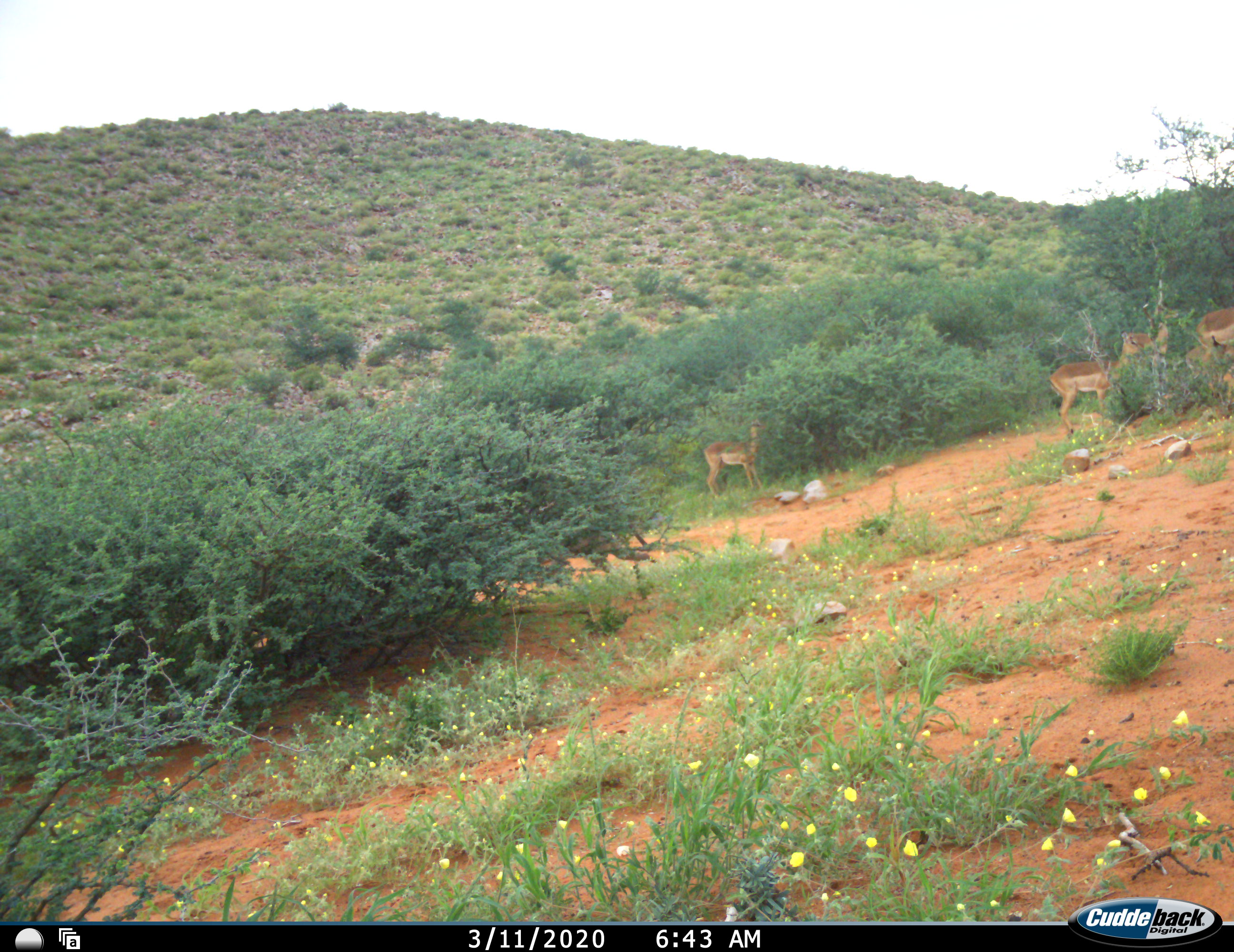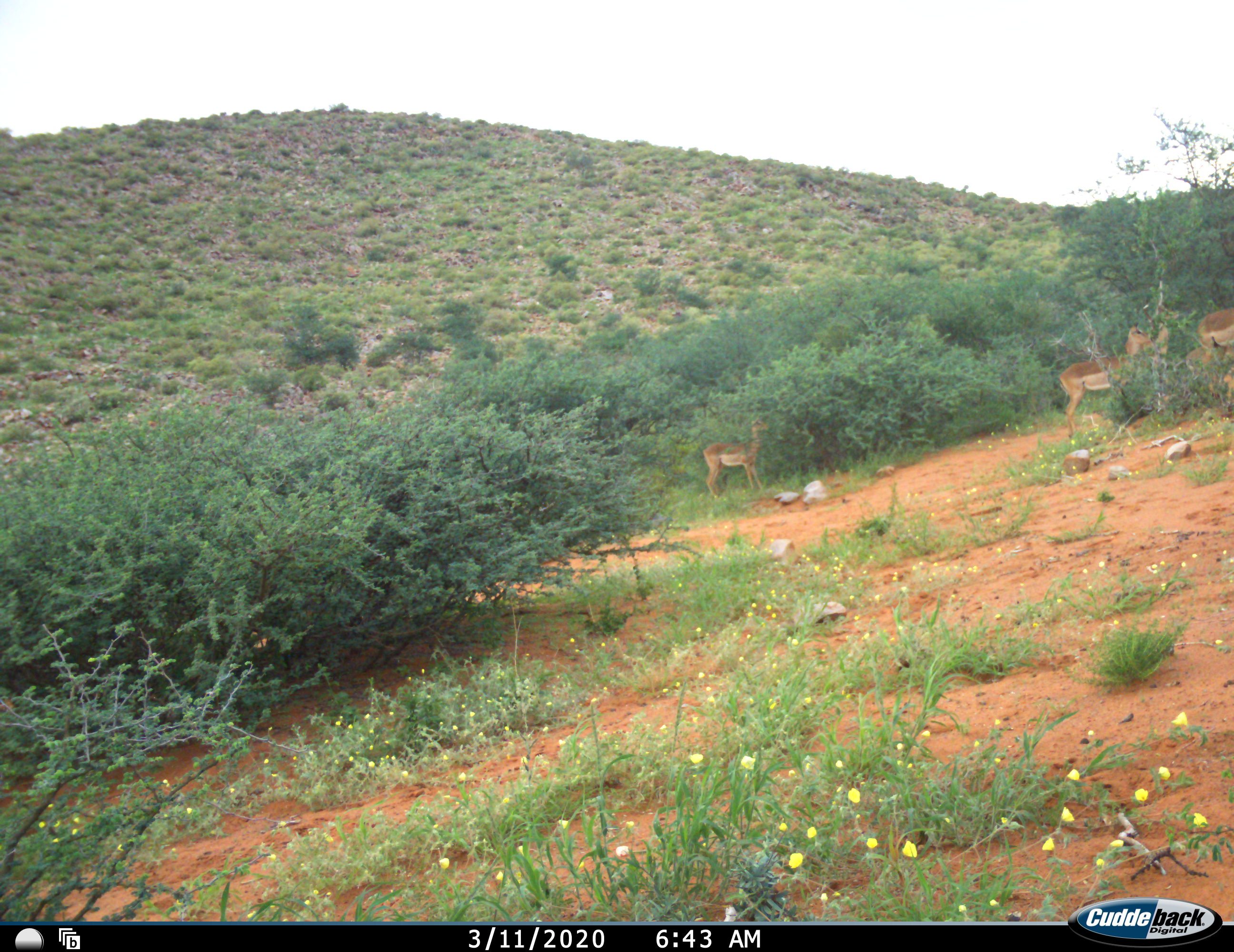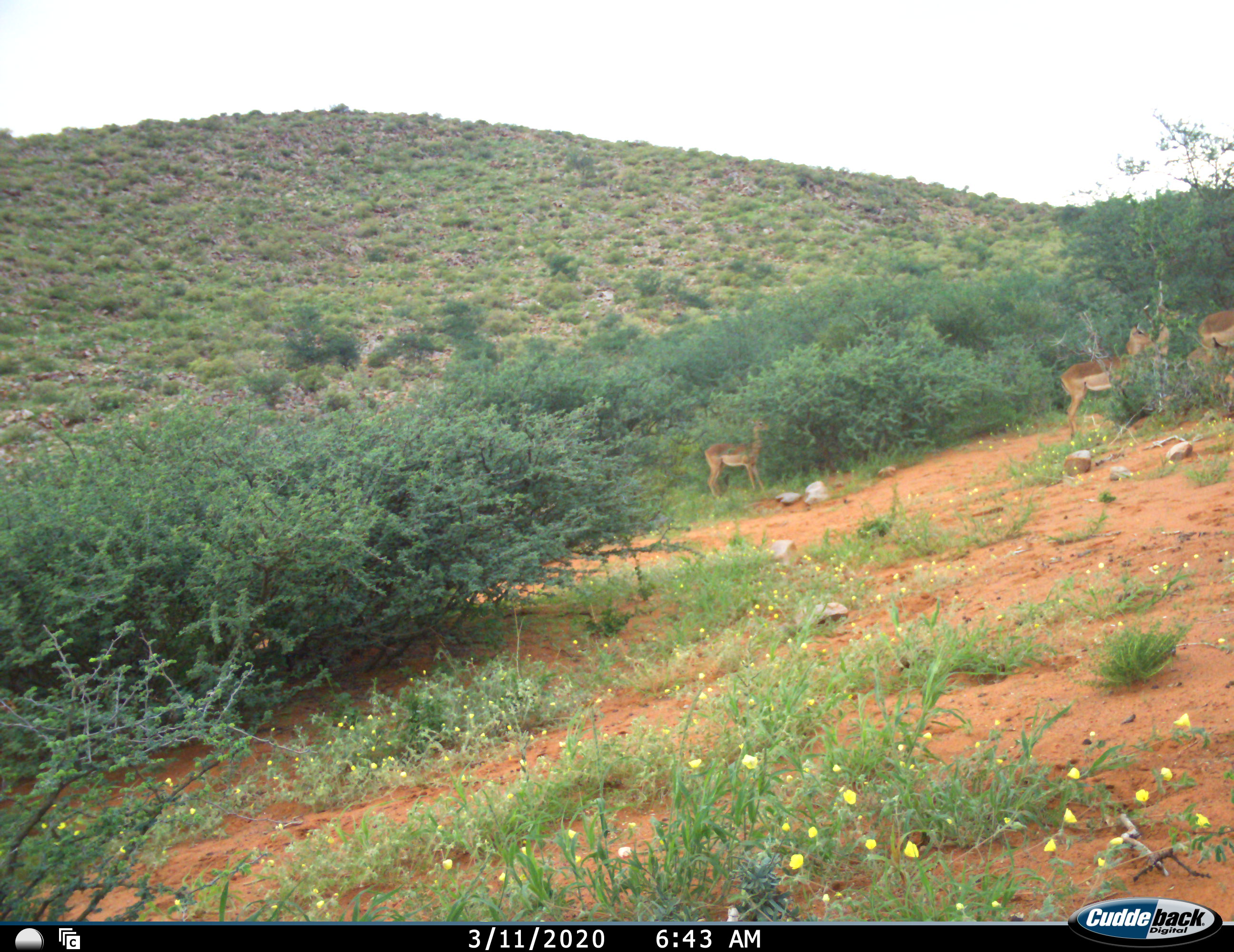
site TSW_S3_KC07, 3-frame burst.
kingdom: Animalia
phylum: Chordata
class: Mammalia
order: Artiodactyla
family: Bovidae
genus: Aepyceros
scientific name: Aepyceros melampus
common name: impala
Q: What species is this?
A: Impala (Aepyceros melampus).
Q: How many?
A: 4.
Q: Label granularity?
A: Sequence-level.